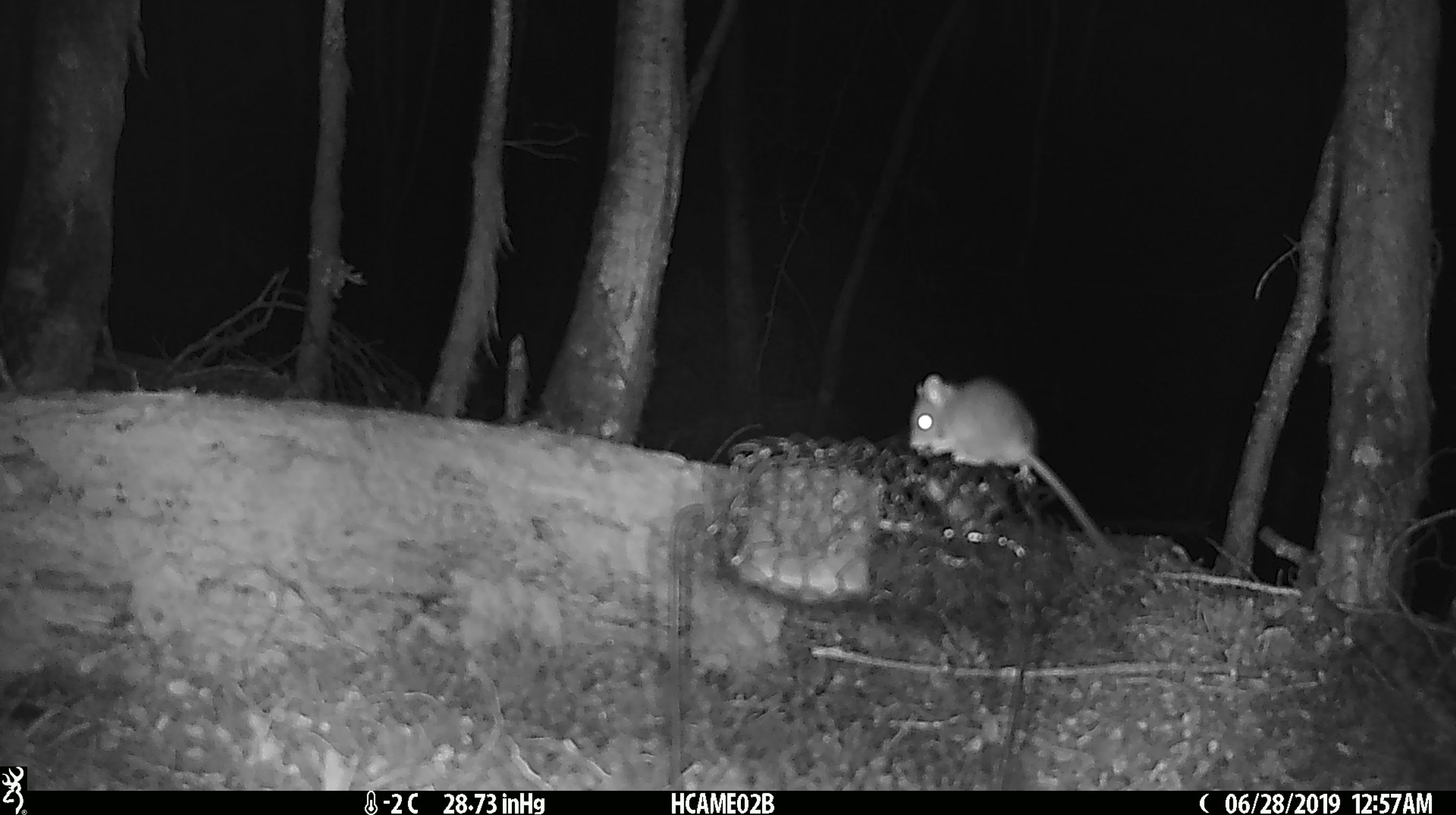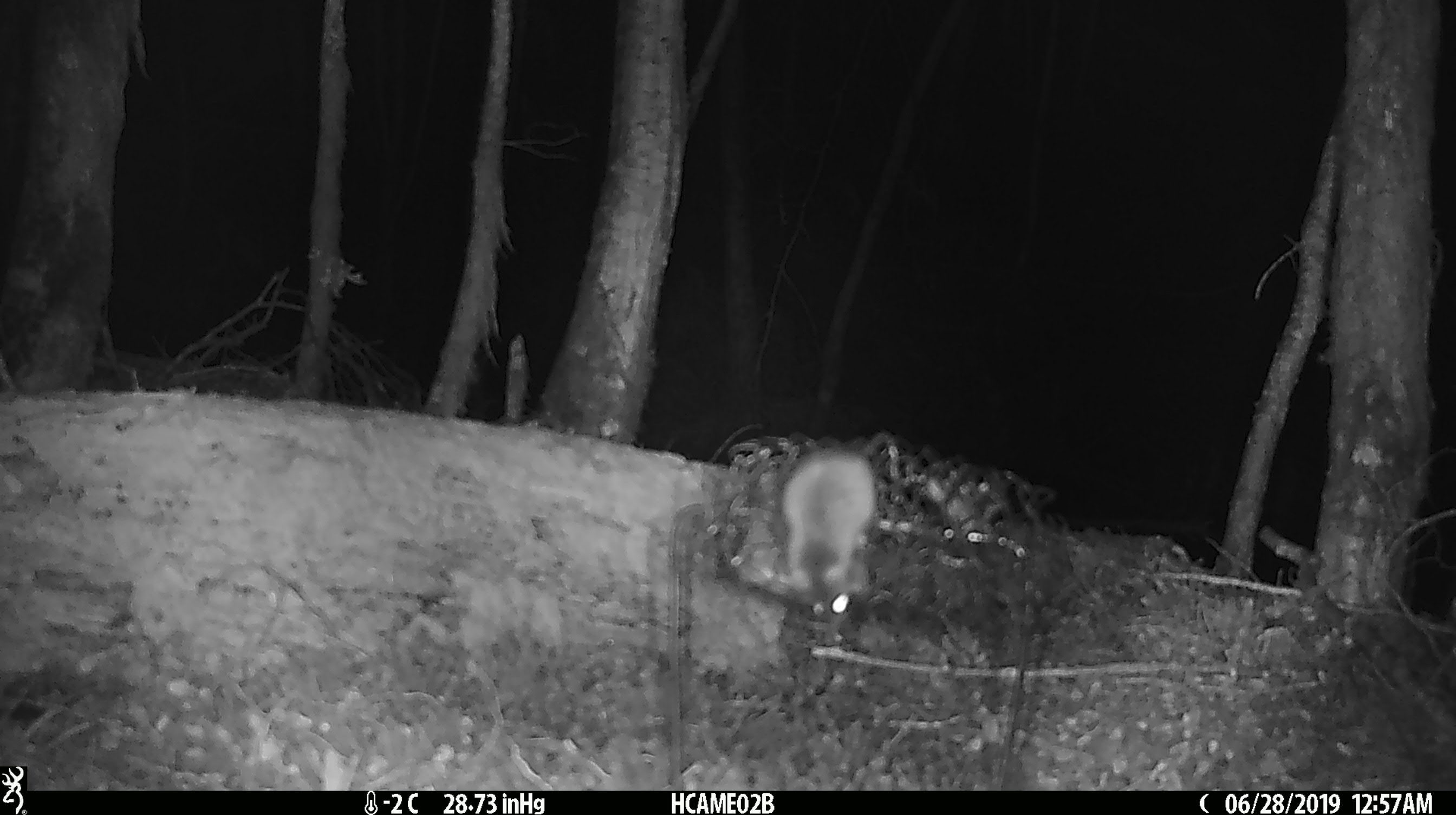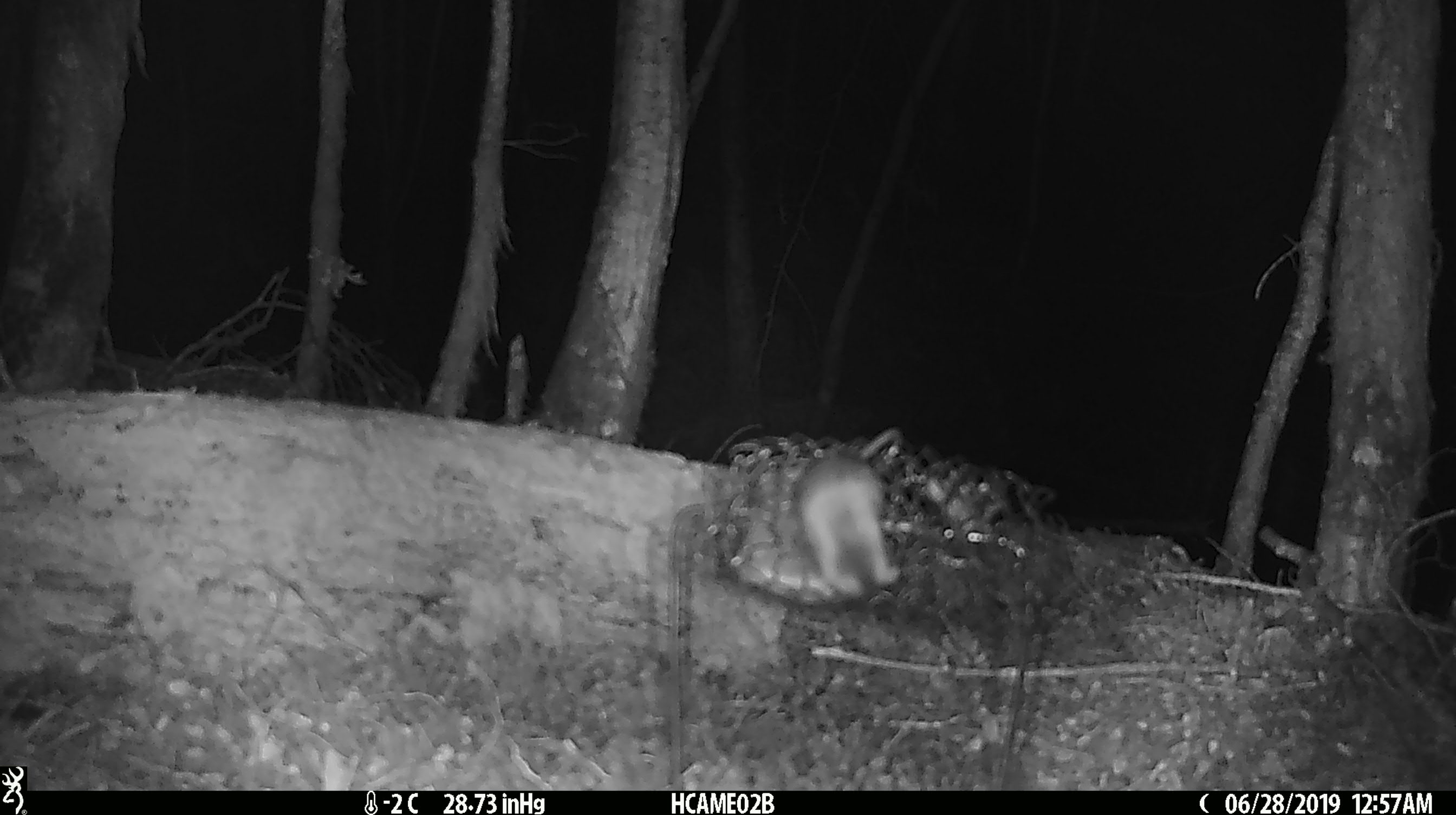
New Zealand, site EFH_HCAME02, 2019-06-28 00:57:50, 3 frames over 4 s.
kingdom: Animalia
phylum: Chordata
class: Mammalia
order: Rodentia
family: Muridae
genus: Mus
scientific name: Mus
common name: mouse